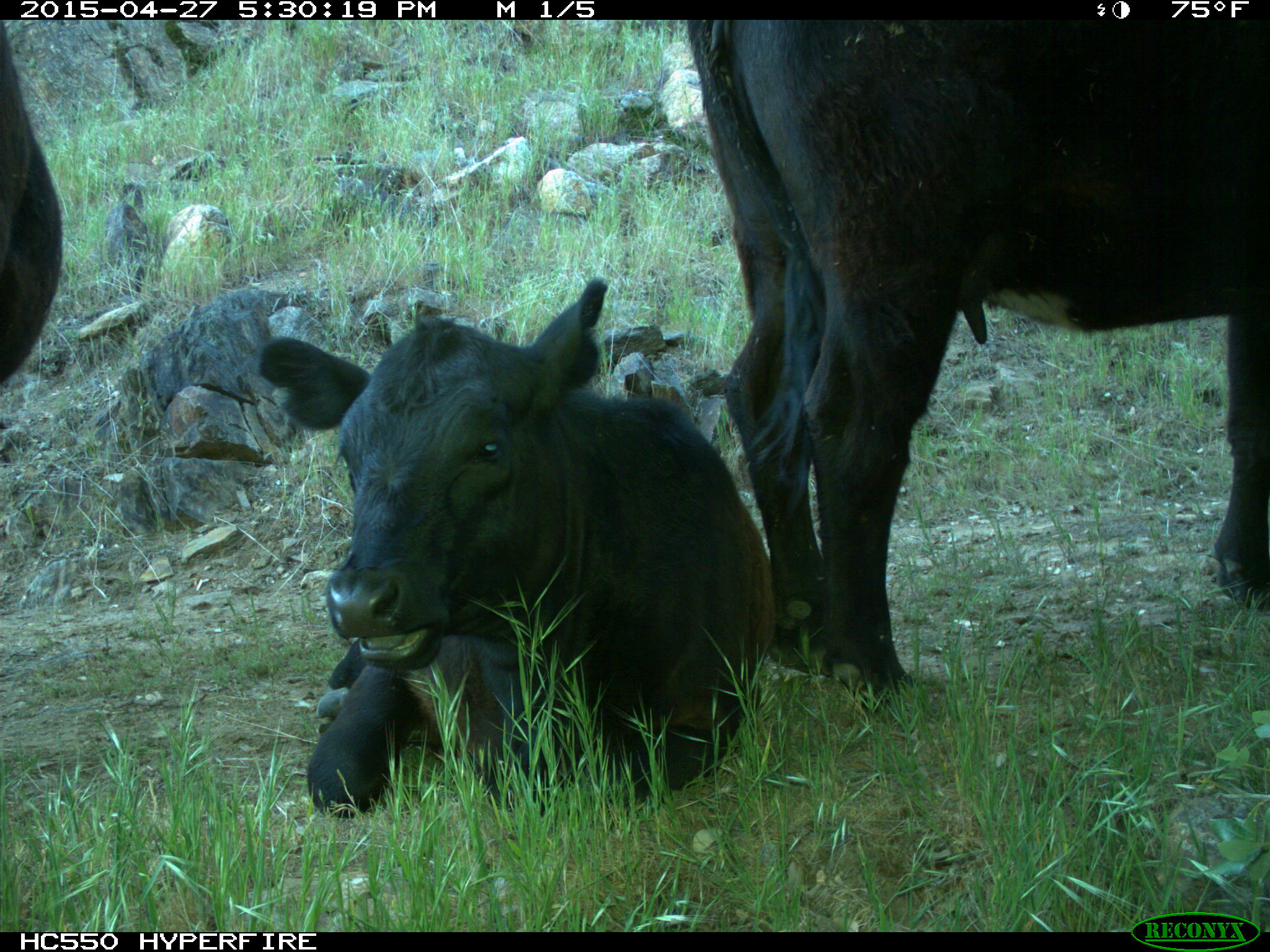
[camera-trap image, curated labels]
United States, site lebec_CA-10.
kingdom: Animalia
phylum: Chordata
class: Mammalia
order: Artiodactyla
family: Bovidae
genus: Bos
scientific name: Bos taurus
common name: domestic cow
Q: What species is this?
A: Bos taurus (domestic cow).